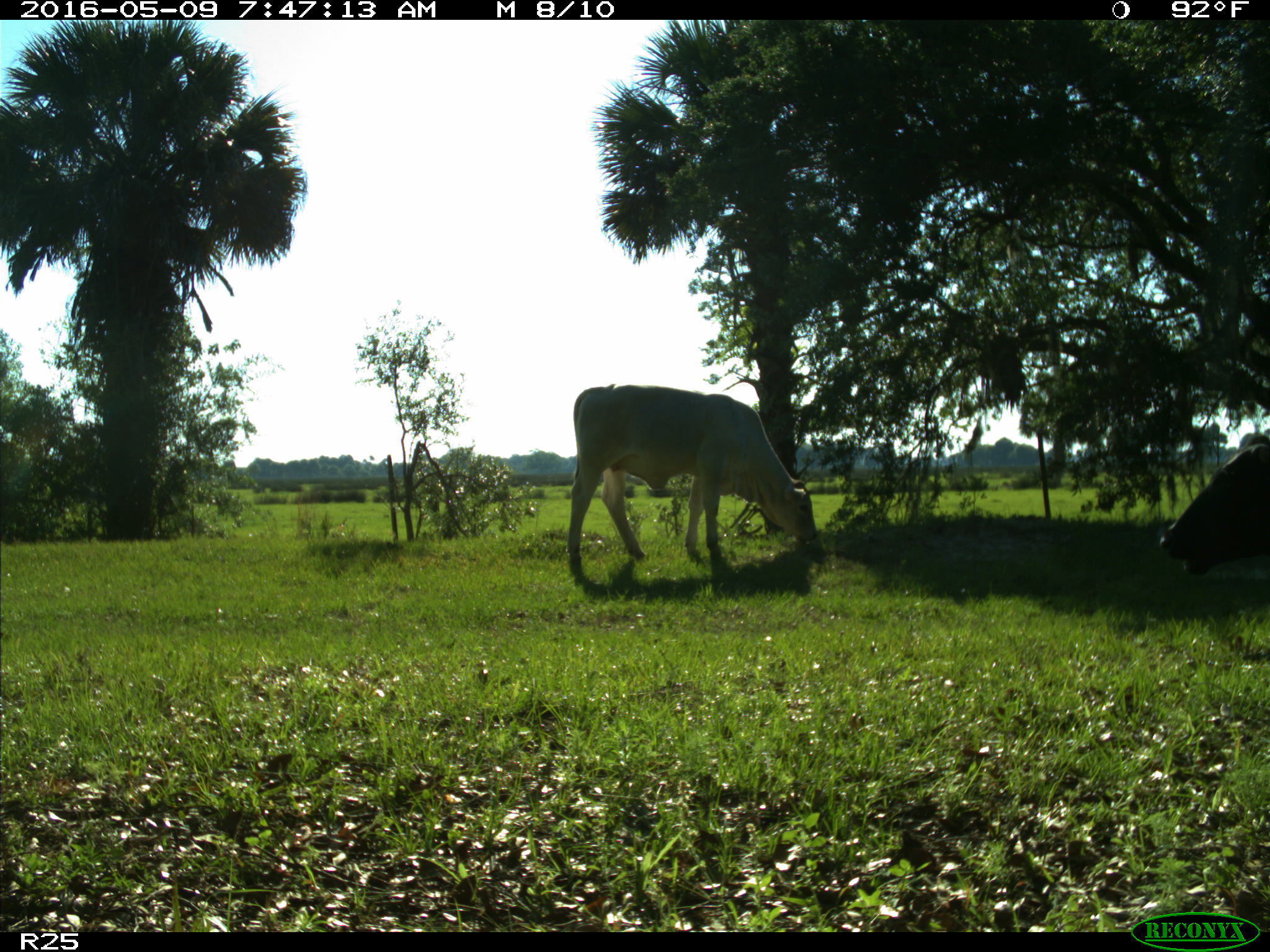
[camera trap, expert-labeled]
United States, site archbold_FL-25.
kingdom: Animalia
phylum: Chordata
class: Mammalia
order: Artiodactyla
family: Bovidae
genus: Bos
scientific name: Bos taurus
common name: domestic cow